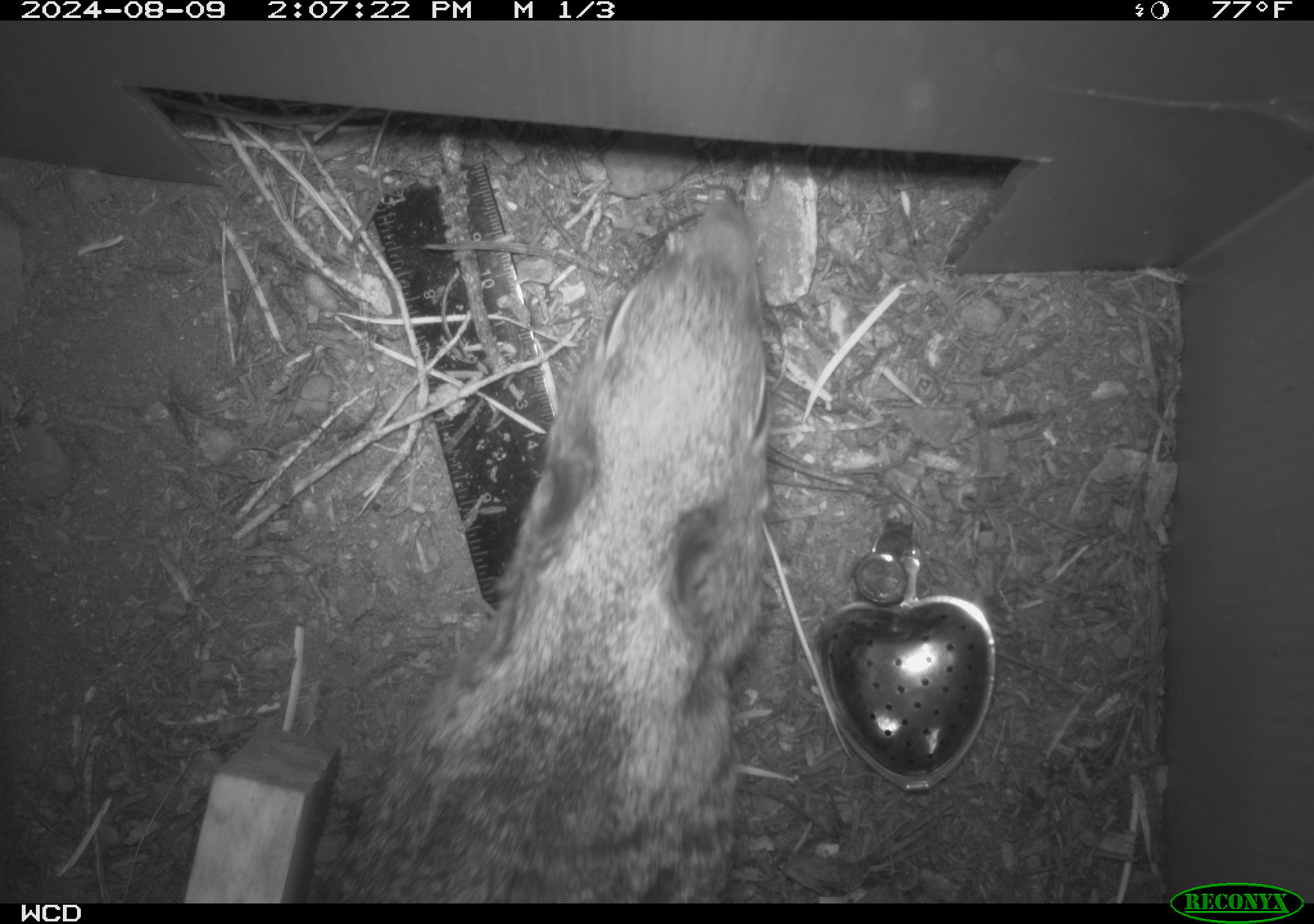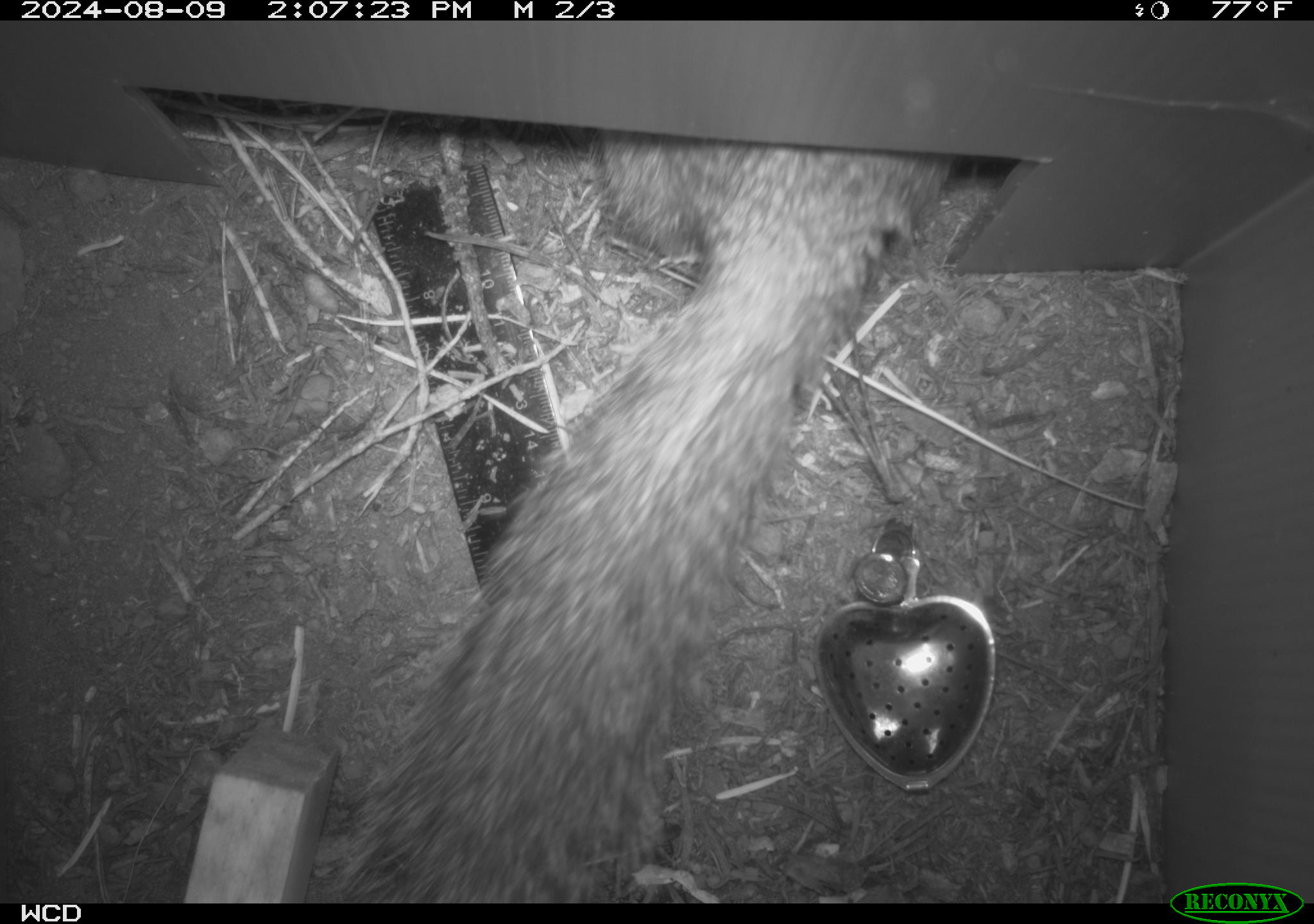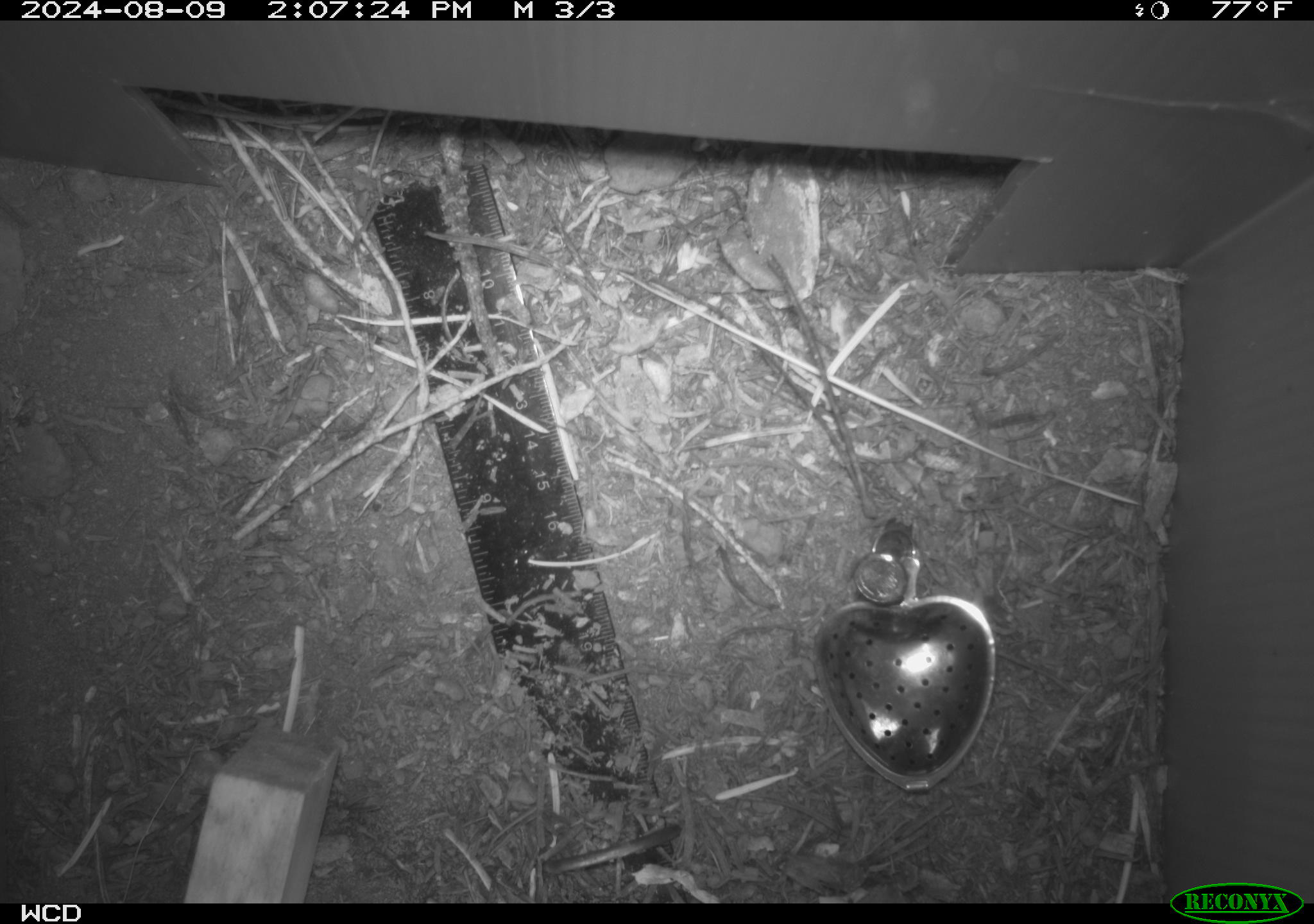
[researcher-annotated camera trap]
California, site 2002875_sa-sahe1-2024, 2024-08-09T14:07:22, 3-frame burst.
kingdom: Animalia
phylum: Chordata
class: Mammalia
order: Rodentia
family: Sciuridae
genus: Otospermophilus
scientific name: Otospermophilus beecheyi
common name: california ground squirrel